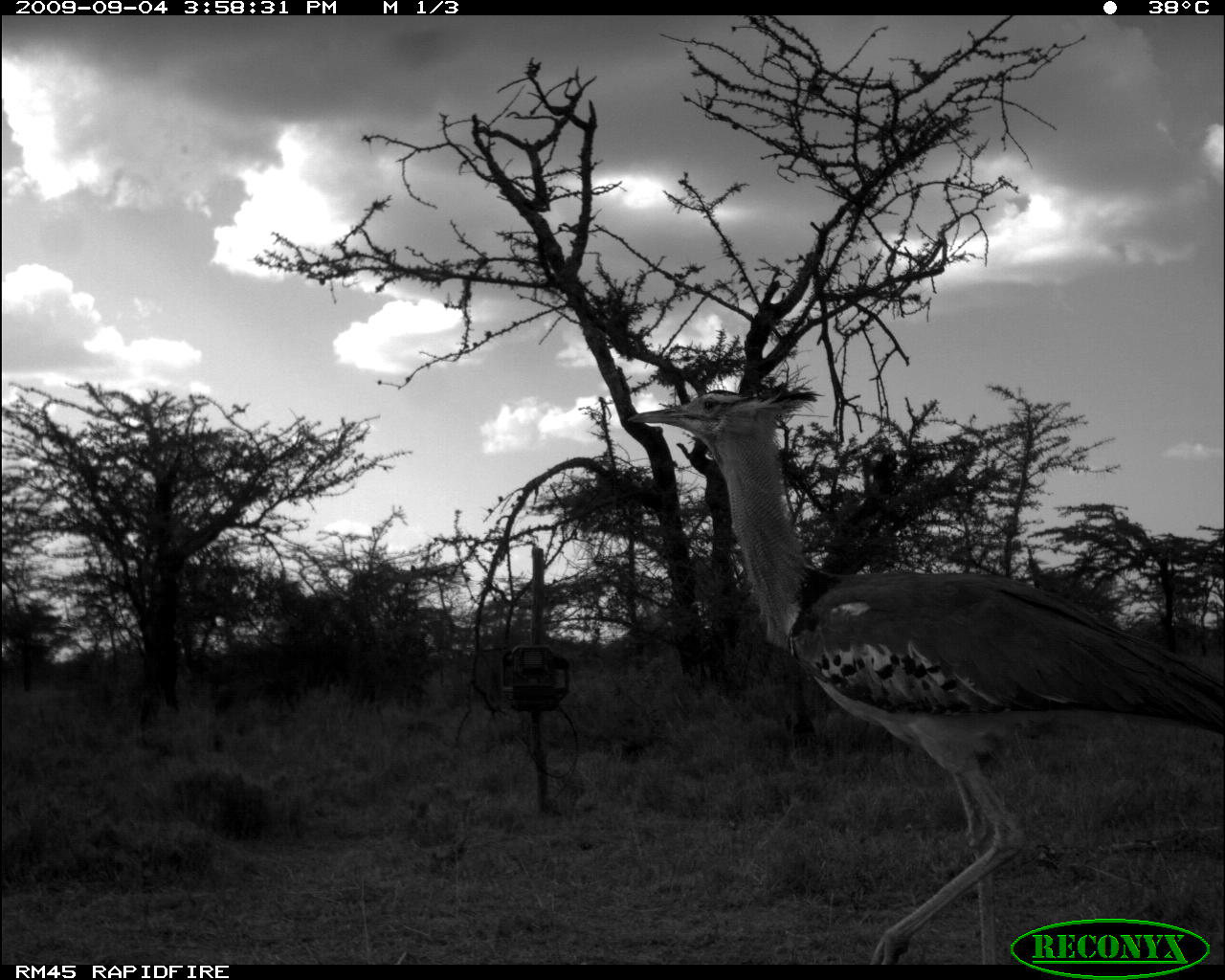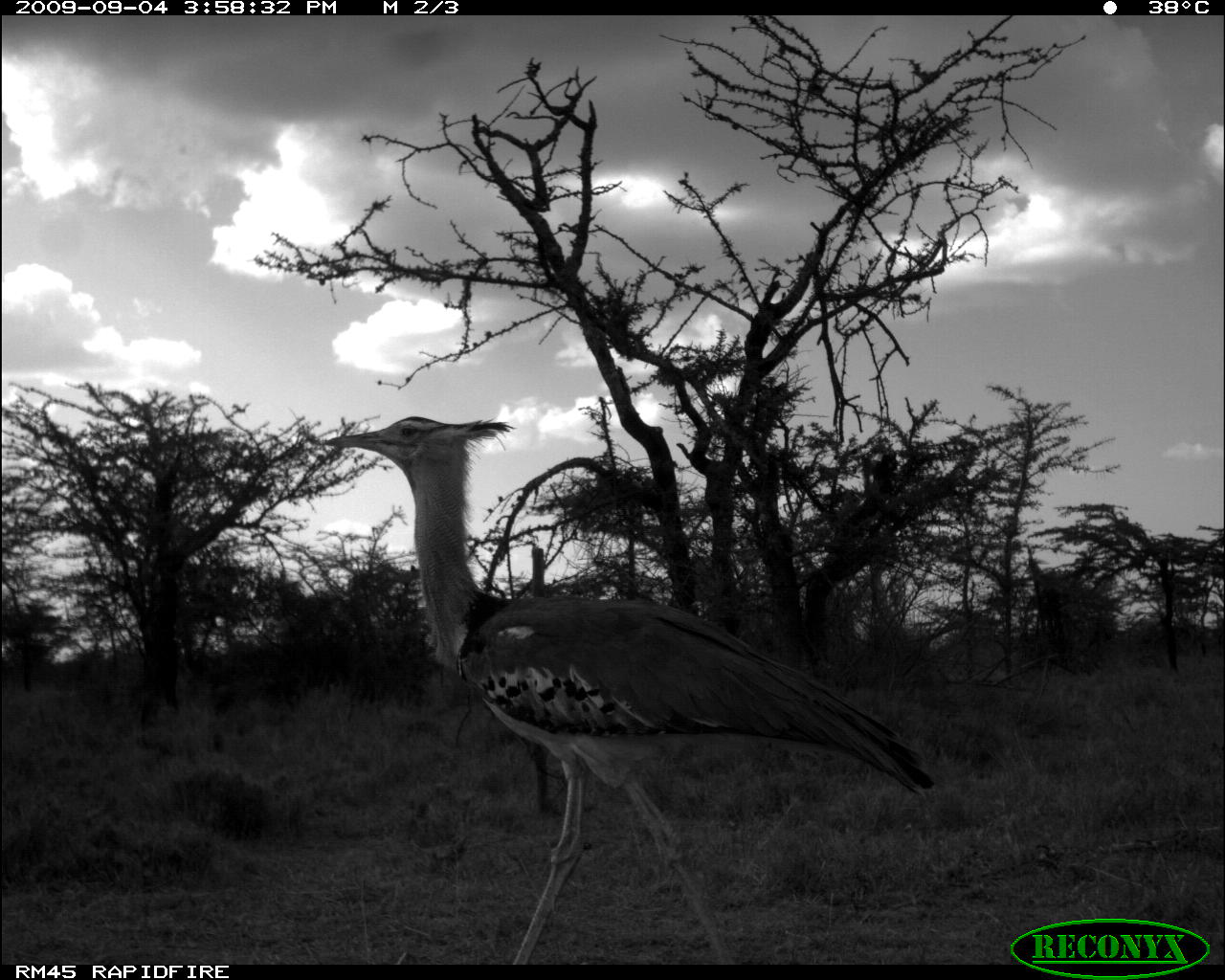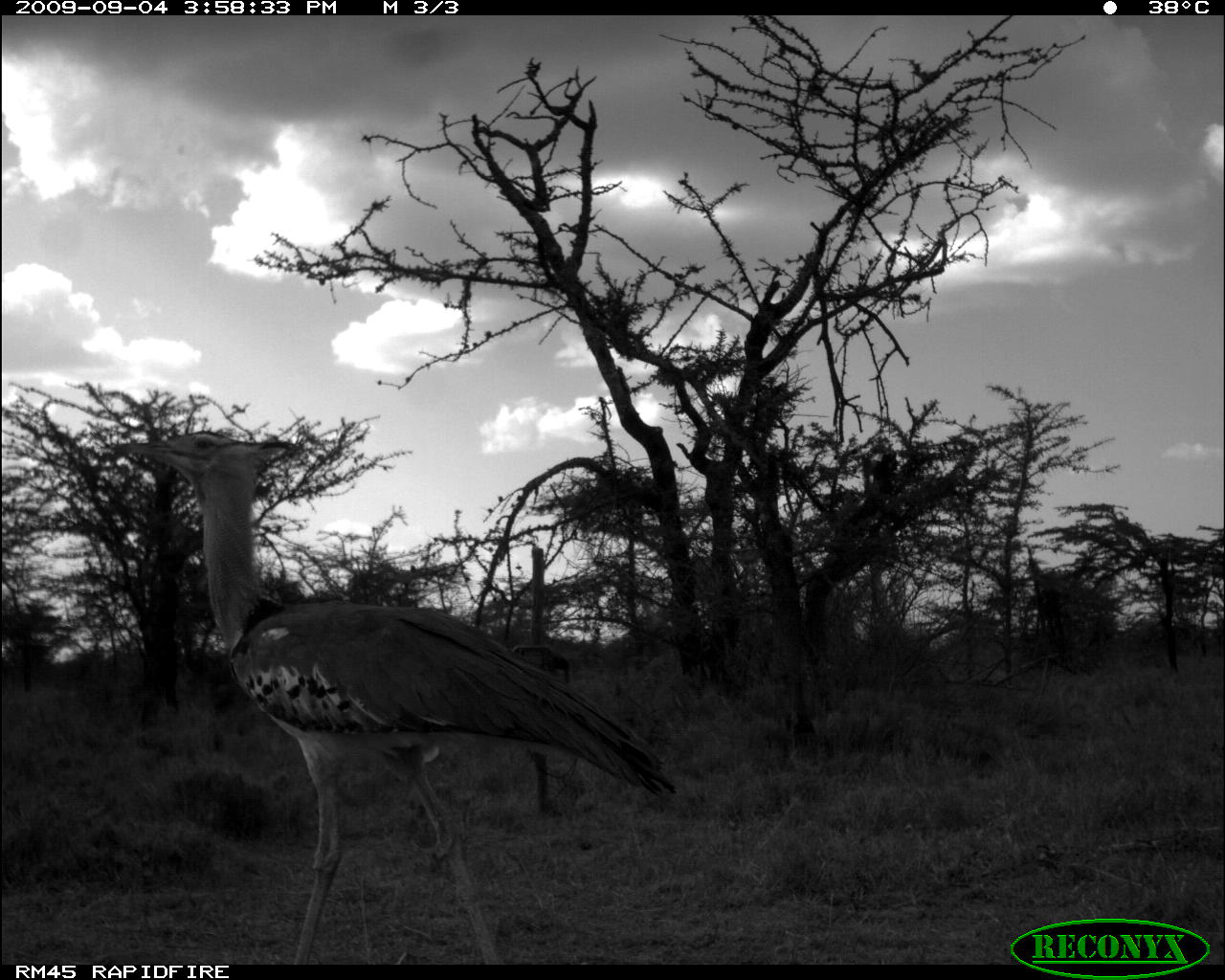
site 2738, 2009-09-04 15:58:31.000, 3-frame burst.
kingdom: Animalia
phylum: Chordata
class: Aves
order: Otidiformes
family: Otididae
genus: Ardeotis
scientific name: Ardeotis kori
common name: kori bustard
Ardeotis kori (kori bustard), count 1.